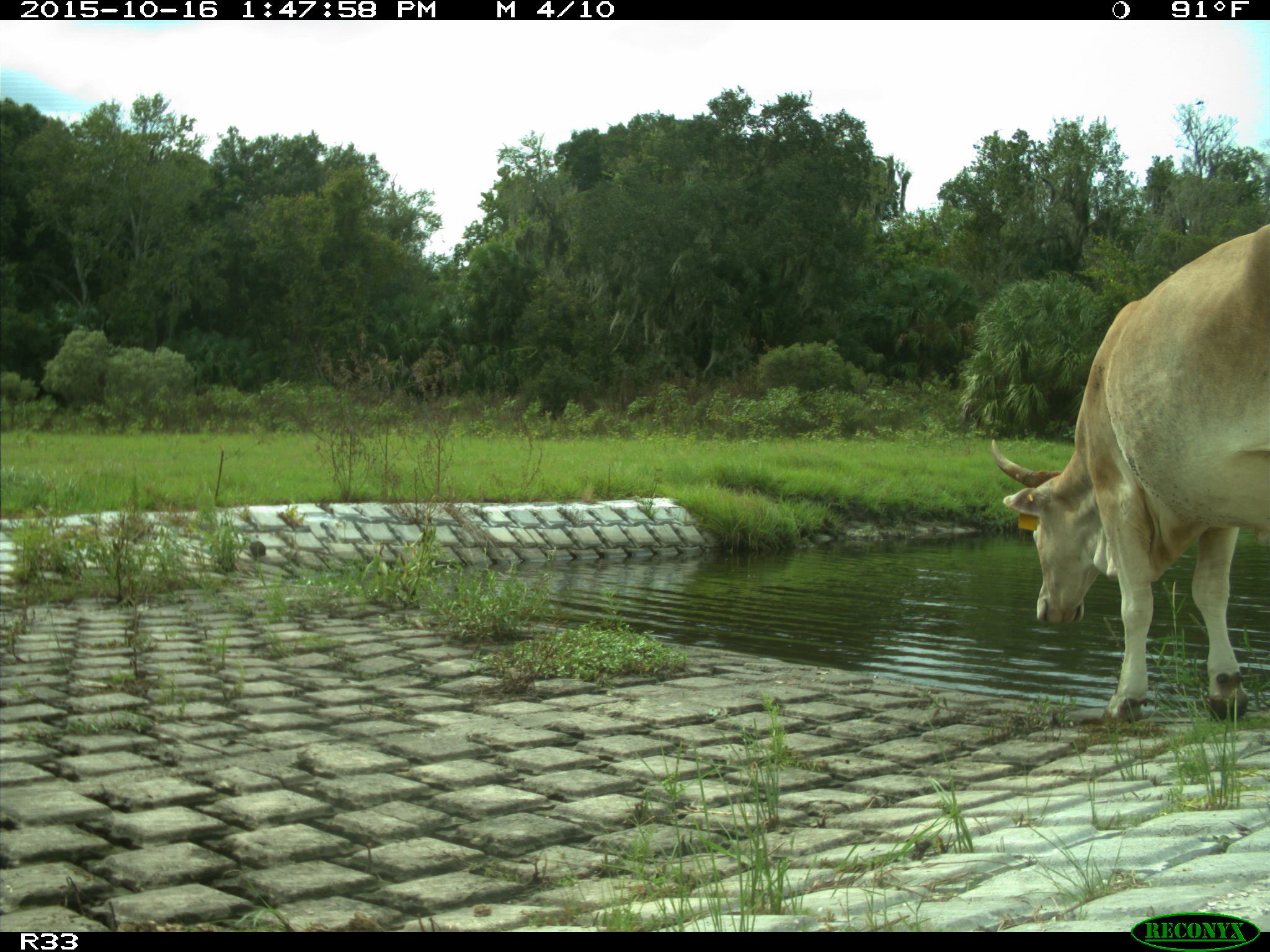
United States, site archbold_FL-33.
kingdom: Animalia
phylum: Chordata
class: Mammalia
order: Artiodactyla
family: Bovidae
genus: Bos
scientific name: Bos taurus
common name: domestic cow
Bos taurus (domestic cow).